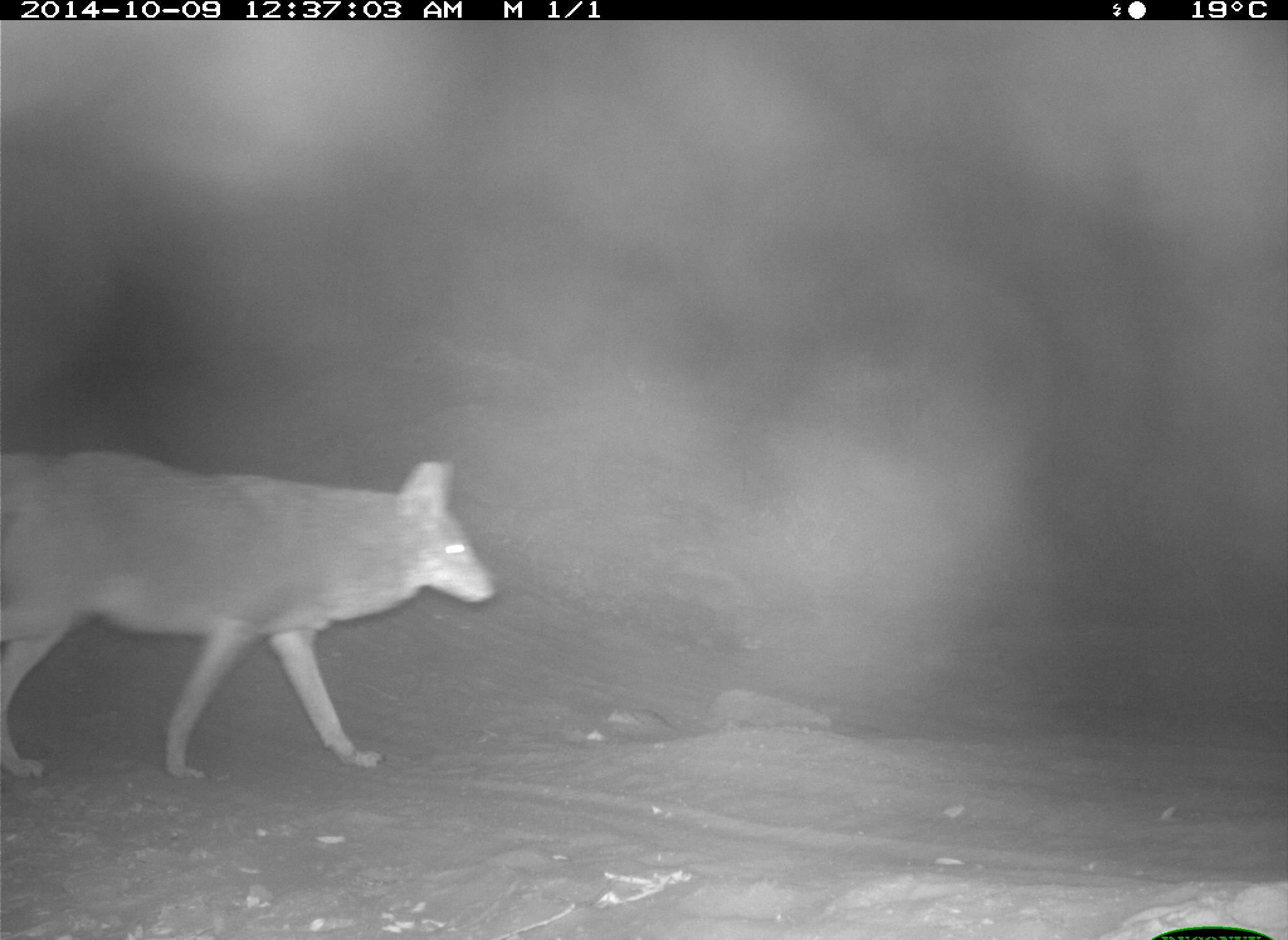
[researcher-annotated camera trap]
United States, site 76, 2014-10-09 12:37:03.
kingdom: Animalia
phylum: Chordata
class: Mammalia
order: Carnivora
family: Canidae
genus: Canis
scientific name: Canis latrans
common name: coyote